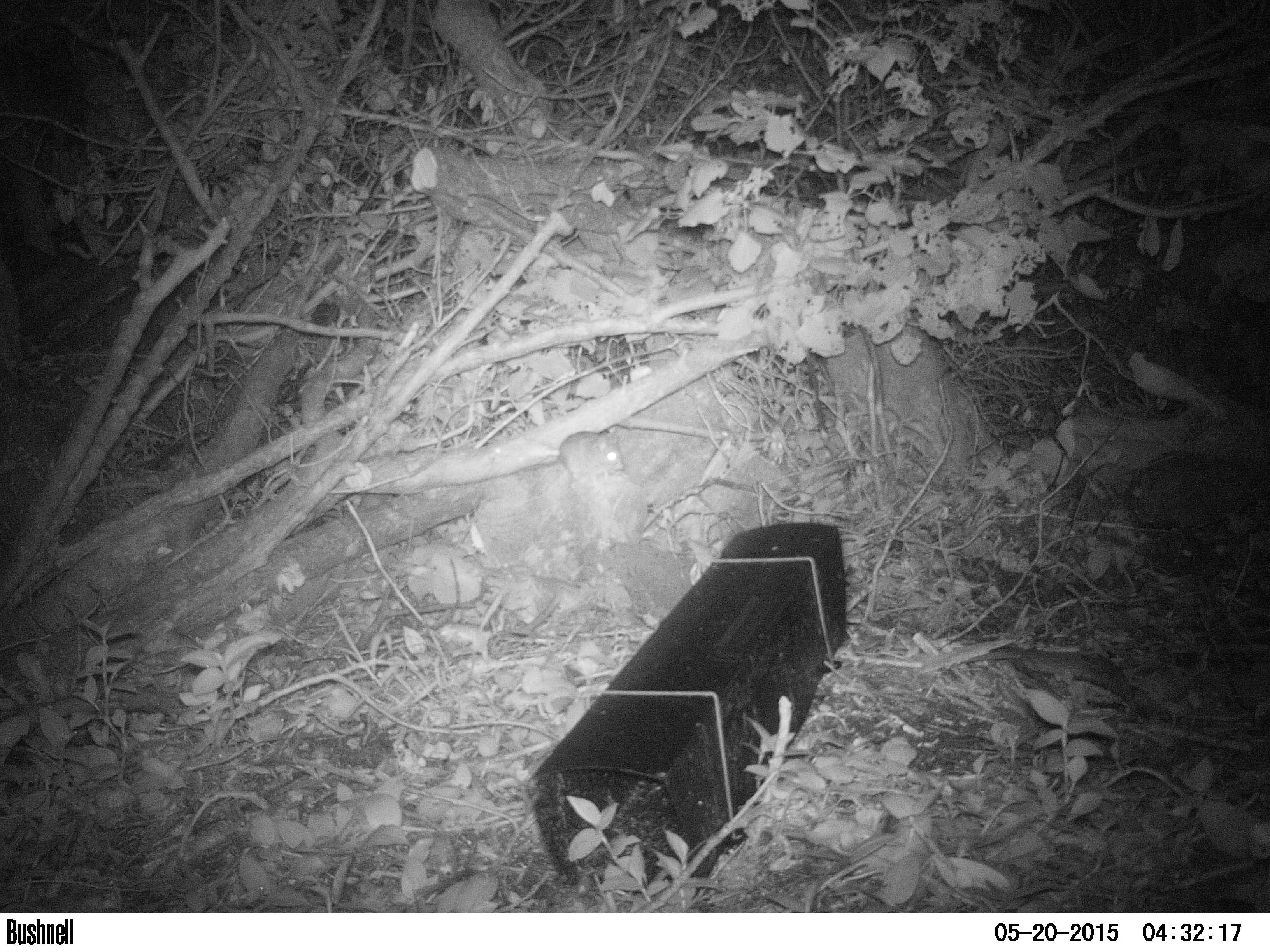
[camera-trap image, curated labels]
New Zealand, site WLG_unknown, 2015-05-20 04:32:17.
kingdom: Animalia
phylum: Chordata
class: Mammalia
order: Rodentia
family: Muridae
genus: Rattus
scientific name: Rattus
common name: rat